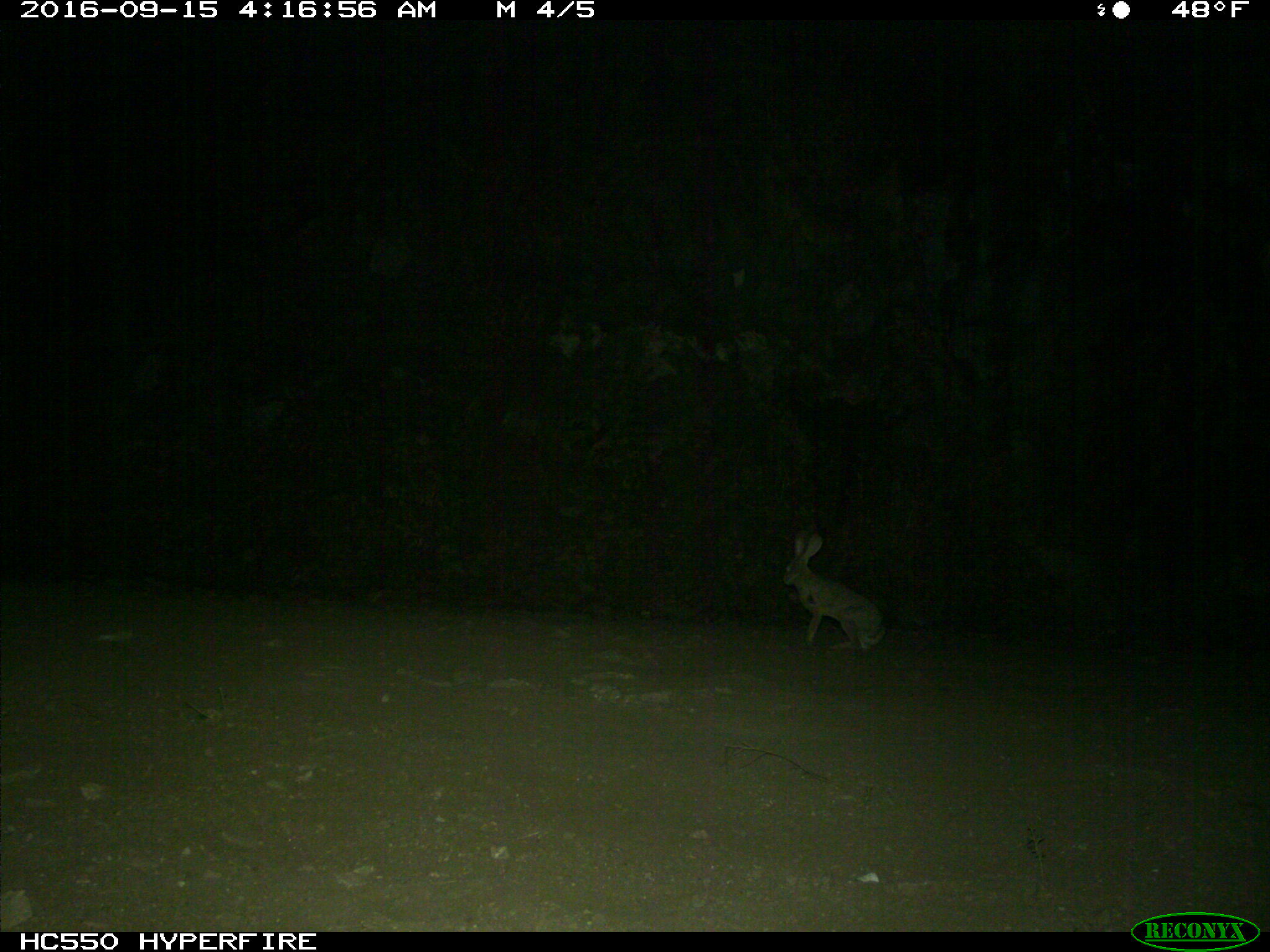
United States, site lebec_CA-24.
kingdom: Animalia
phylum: Chordata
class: Mammalia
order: Lagomorpha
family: Leporidae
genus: Lepus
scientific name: Lepus californicus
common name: black-tailed jackrabbit